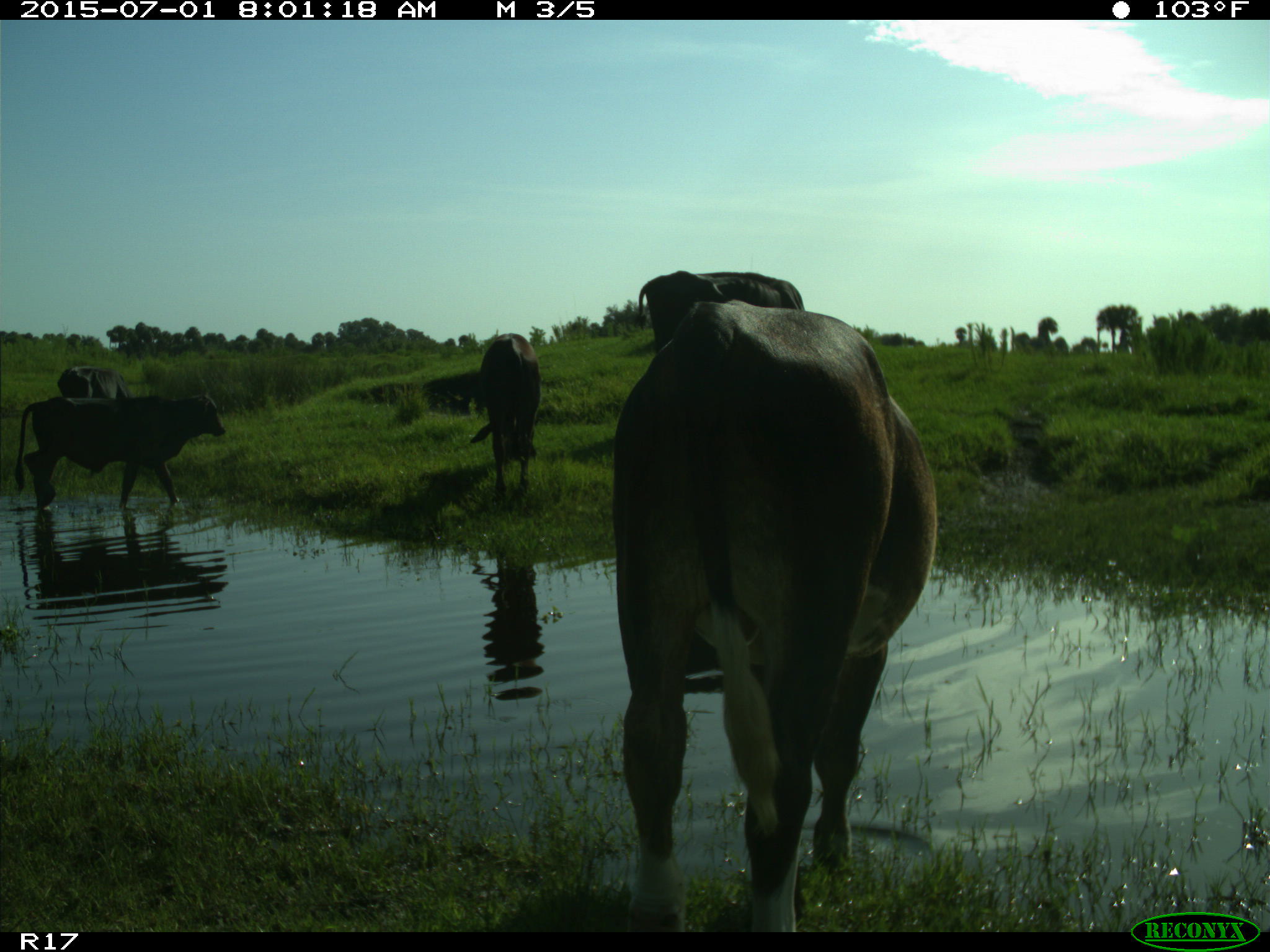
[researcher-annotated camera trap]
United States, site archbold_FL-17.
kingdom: Animalia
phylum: Chordata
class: Mammalia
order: Artiodactyla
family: Bovidae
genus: Bos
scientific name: Bos taurus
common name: domestic cow